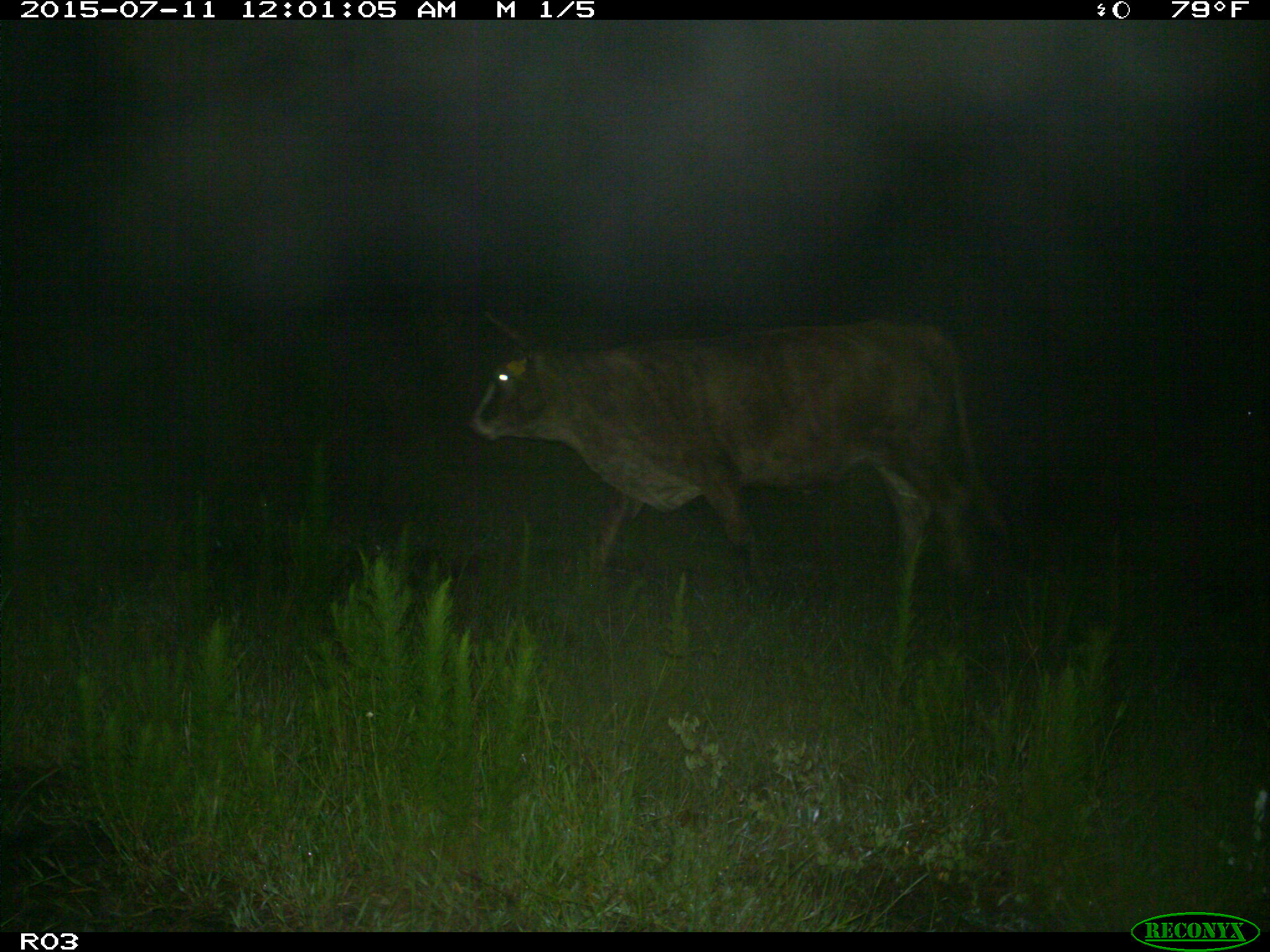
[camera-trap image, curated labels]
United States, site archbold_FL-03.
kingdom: Animalia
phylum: Chordata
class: Mammalia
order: Artiodactyla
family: Bovidae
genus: Bos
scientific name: Bos taurus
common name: domestic cow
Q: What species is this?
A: Bos taurus (domestic cow).